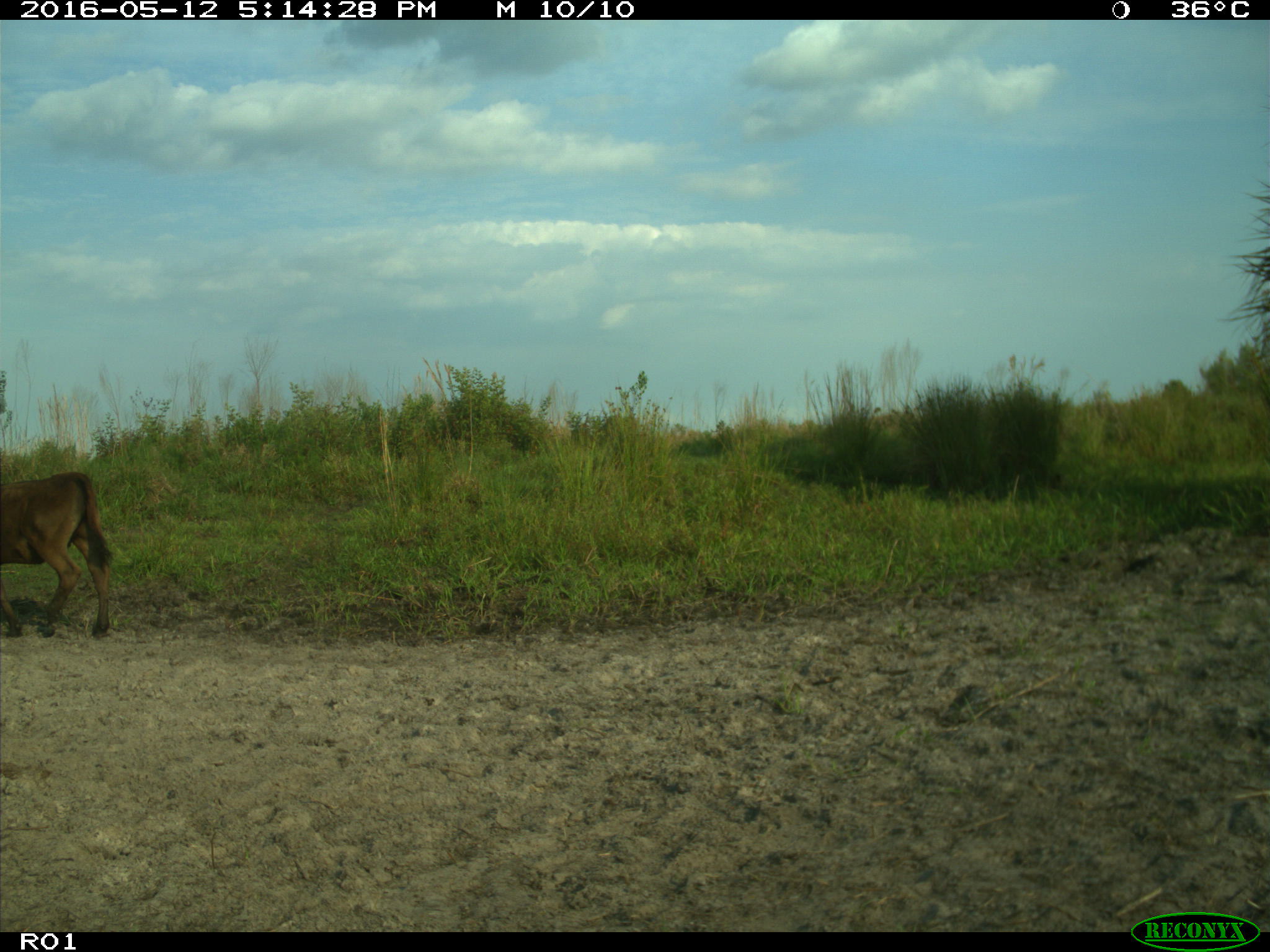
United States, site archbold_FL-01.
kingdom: Animalia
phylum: Chordata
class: Mammalia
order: Artiodactyla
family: Bovidae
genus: Bos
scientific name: Bos taurus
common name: domestic cow